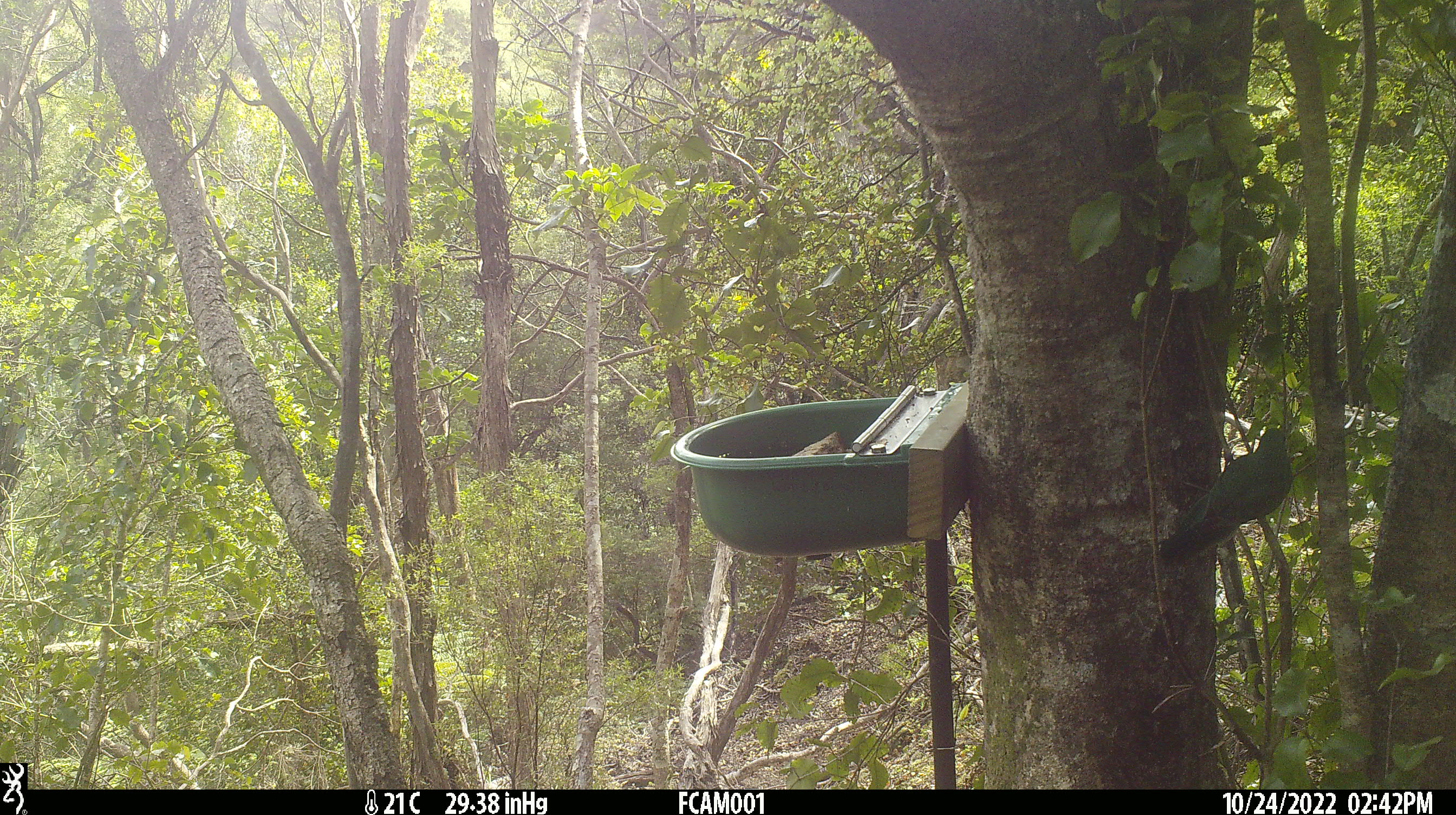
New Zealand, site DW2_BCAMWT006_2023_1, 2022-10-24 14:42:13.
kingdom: Animalia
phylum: Chordata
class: Aves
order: Psittaciformes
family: Psittaculidae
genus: Cyanoramphus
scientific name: Cyanoramphus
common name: parakeet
Parakeet (Cyanoramphus).